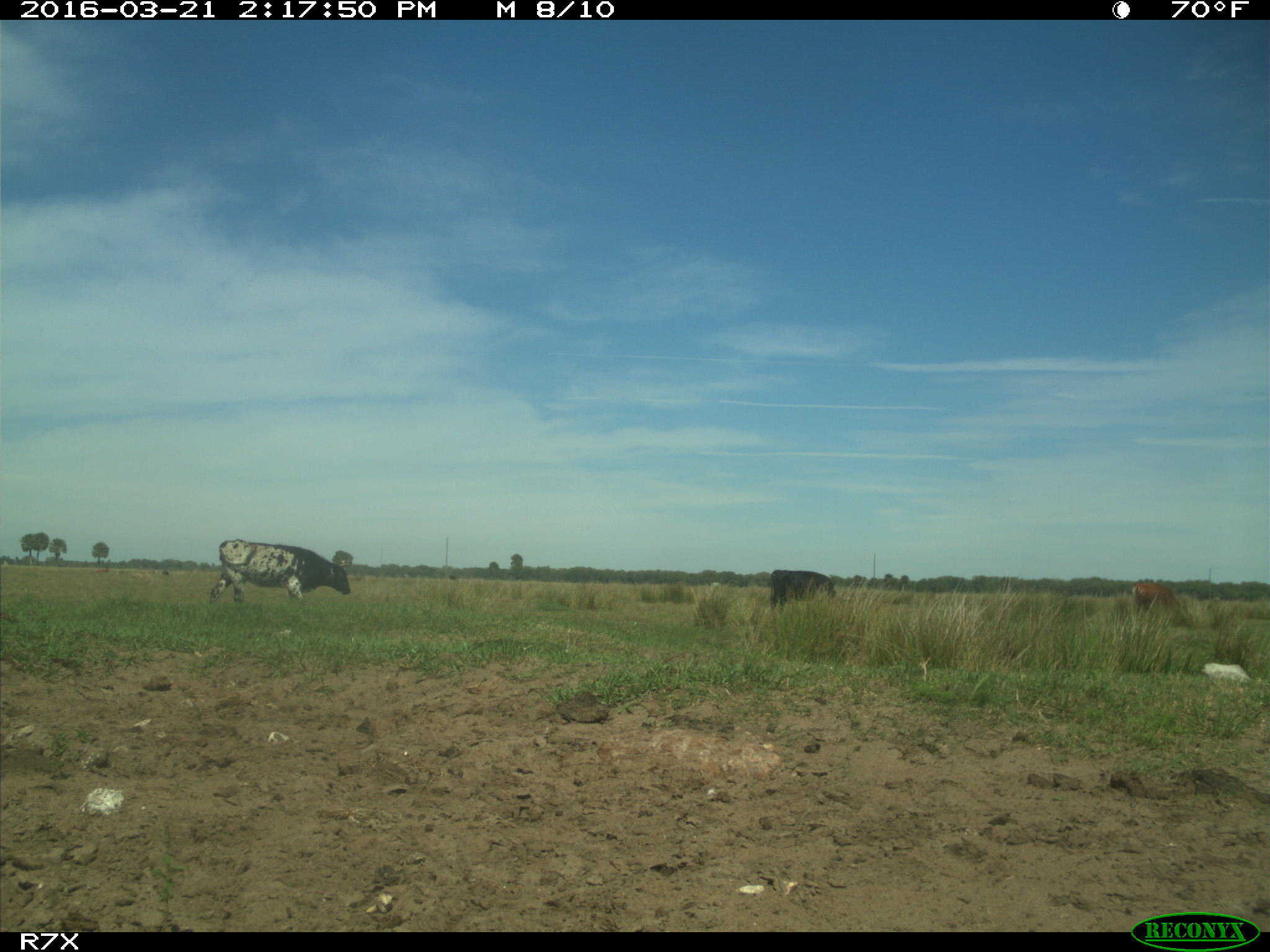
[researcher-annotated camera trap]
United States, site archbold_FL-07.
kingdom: Animalia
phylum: Chordata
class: Mammalia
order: Artiodactyla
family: Bovidae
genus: Bos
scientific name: Bos taurus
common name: domestic cow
Bos taurus (domestic cow).